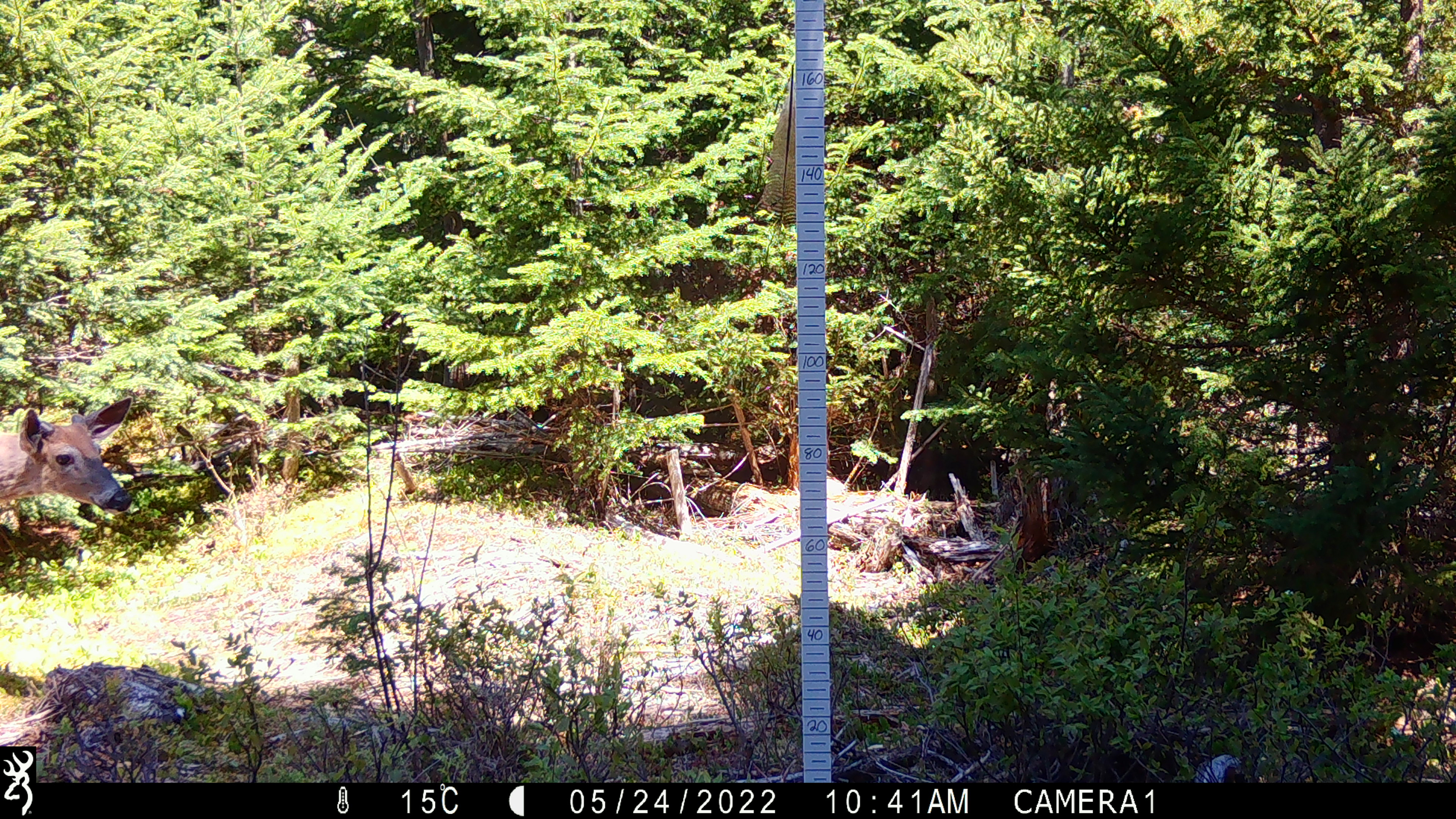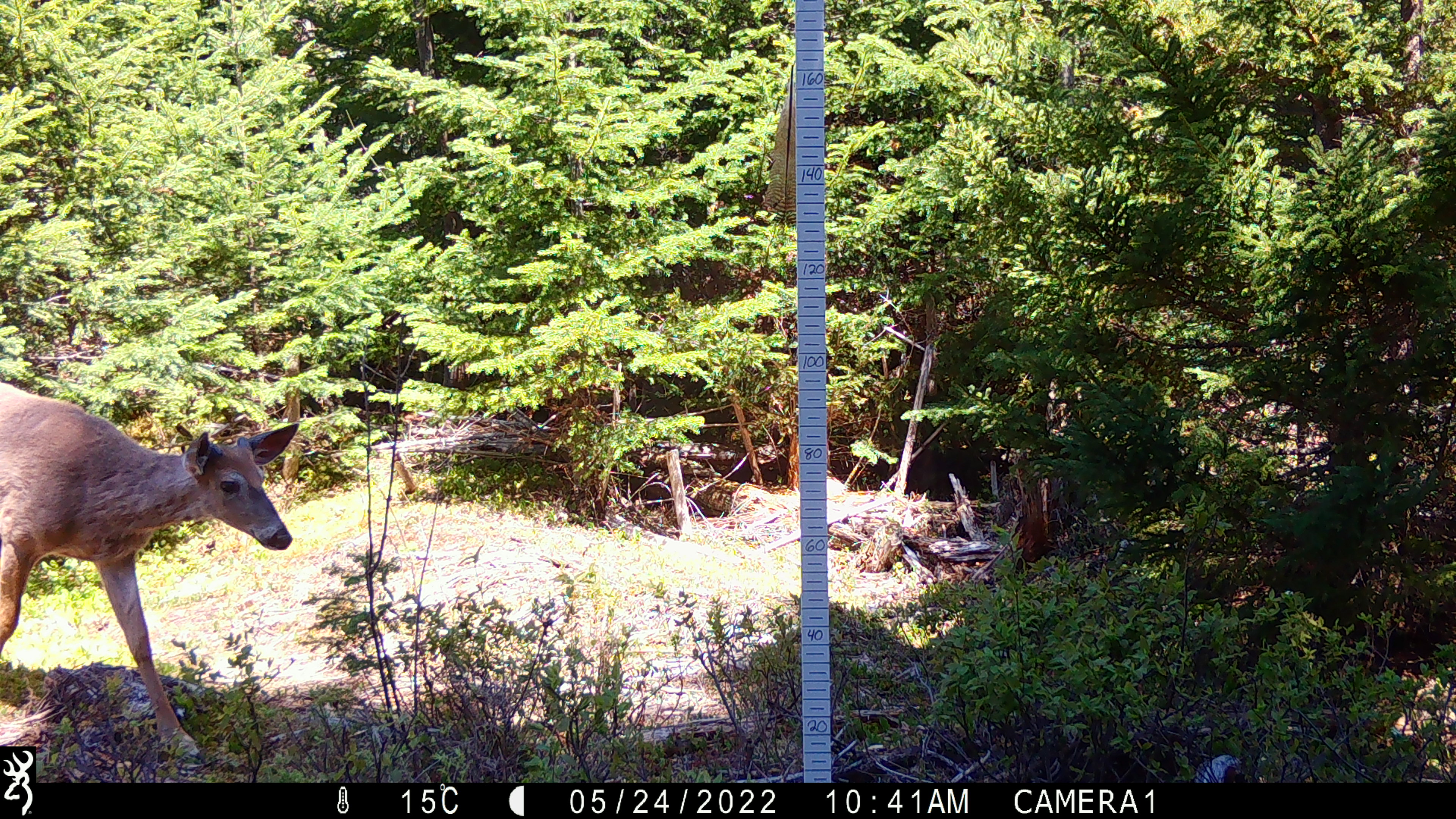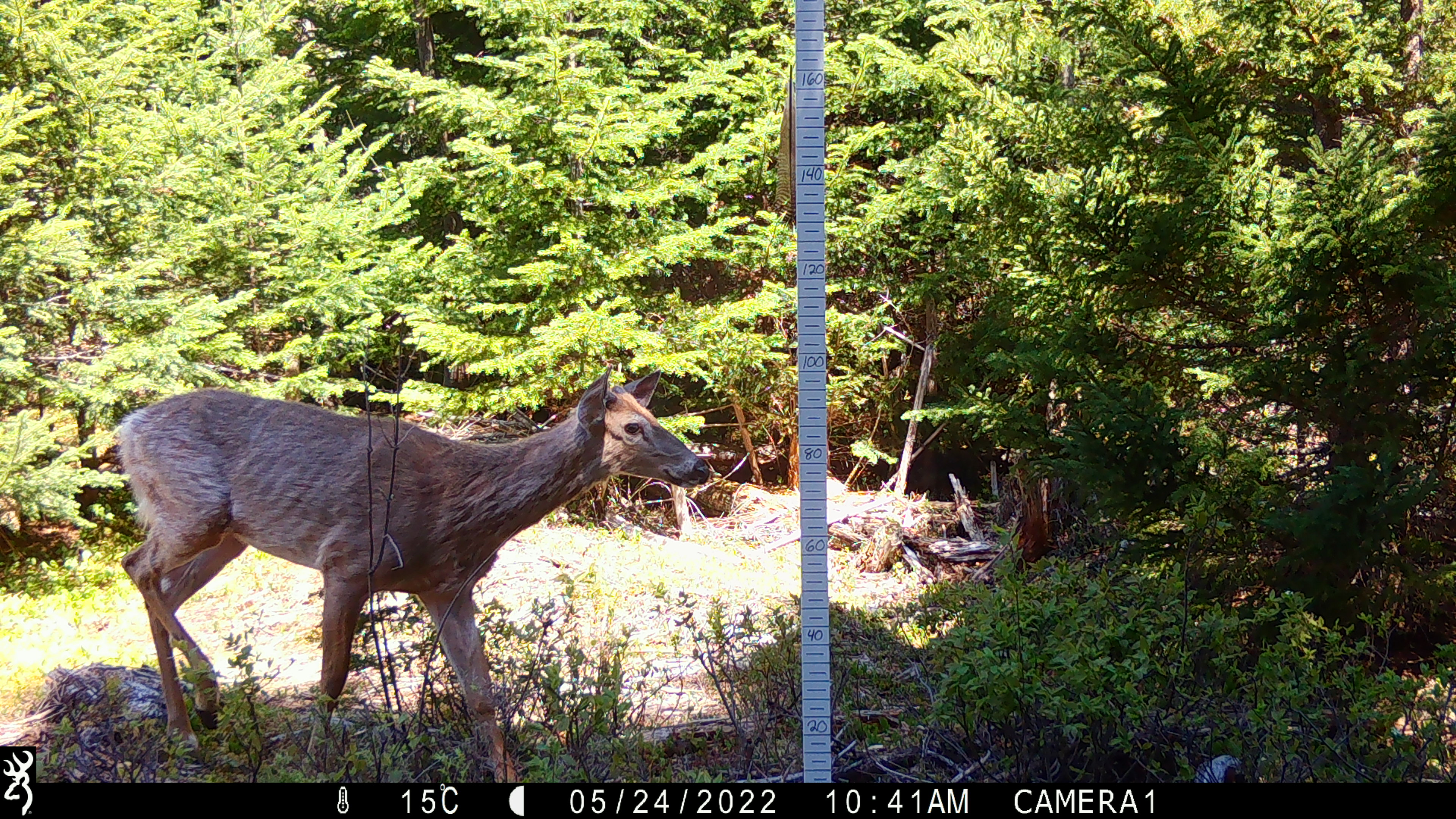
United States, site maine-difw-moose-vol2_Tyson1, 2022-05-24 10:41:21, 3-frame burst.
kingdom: Animalia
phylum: Chordata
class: Mammalia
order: Artiodactyla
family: Cervidae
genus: Odocoileus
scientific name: Odocoileus virginianus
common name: white-tailed deer